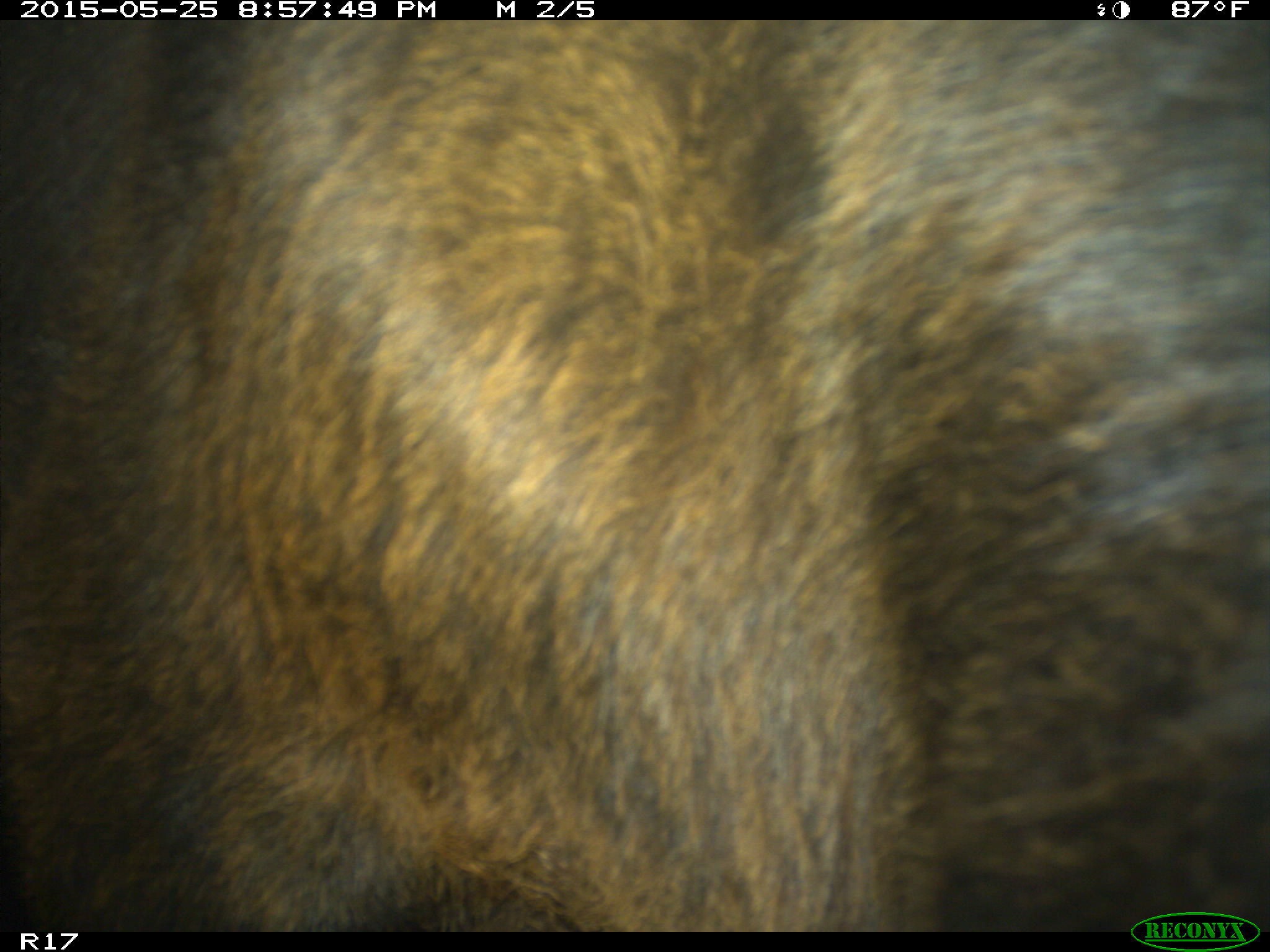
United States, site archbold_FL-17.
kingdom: Animalia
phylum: Chordata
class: Mammalia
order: Artiodactyla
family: Bovidae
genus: Bos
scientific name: Bos taurus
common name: domestic cow